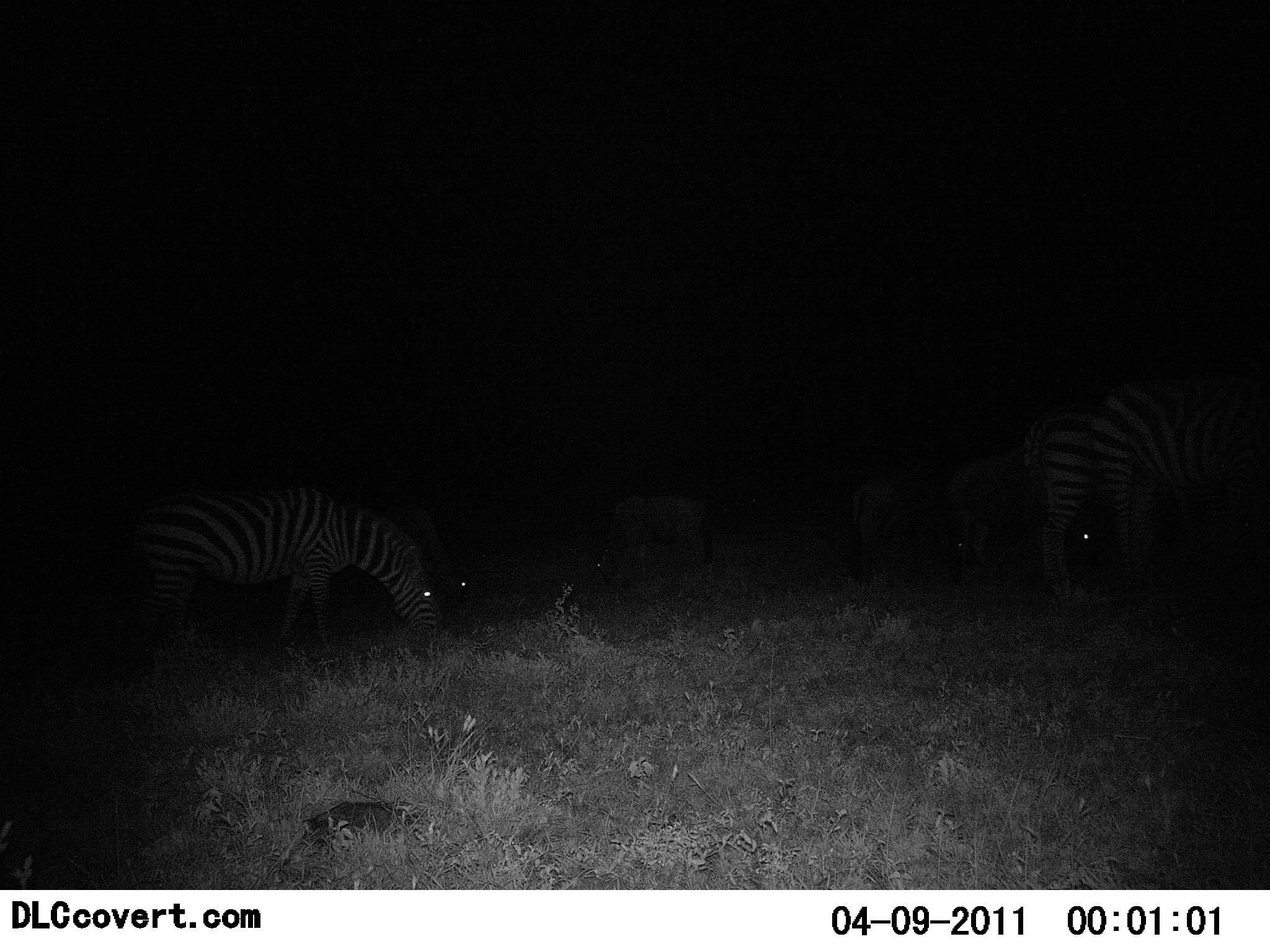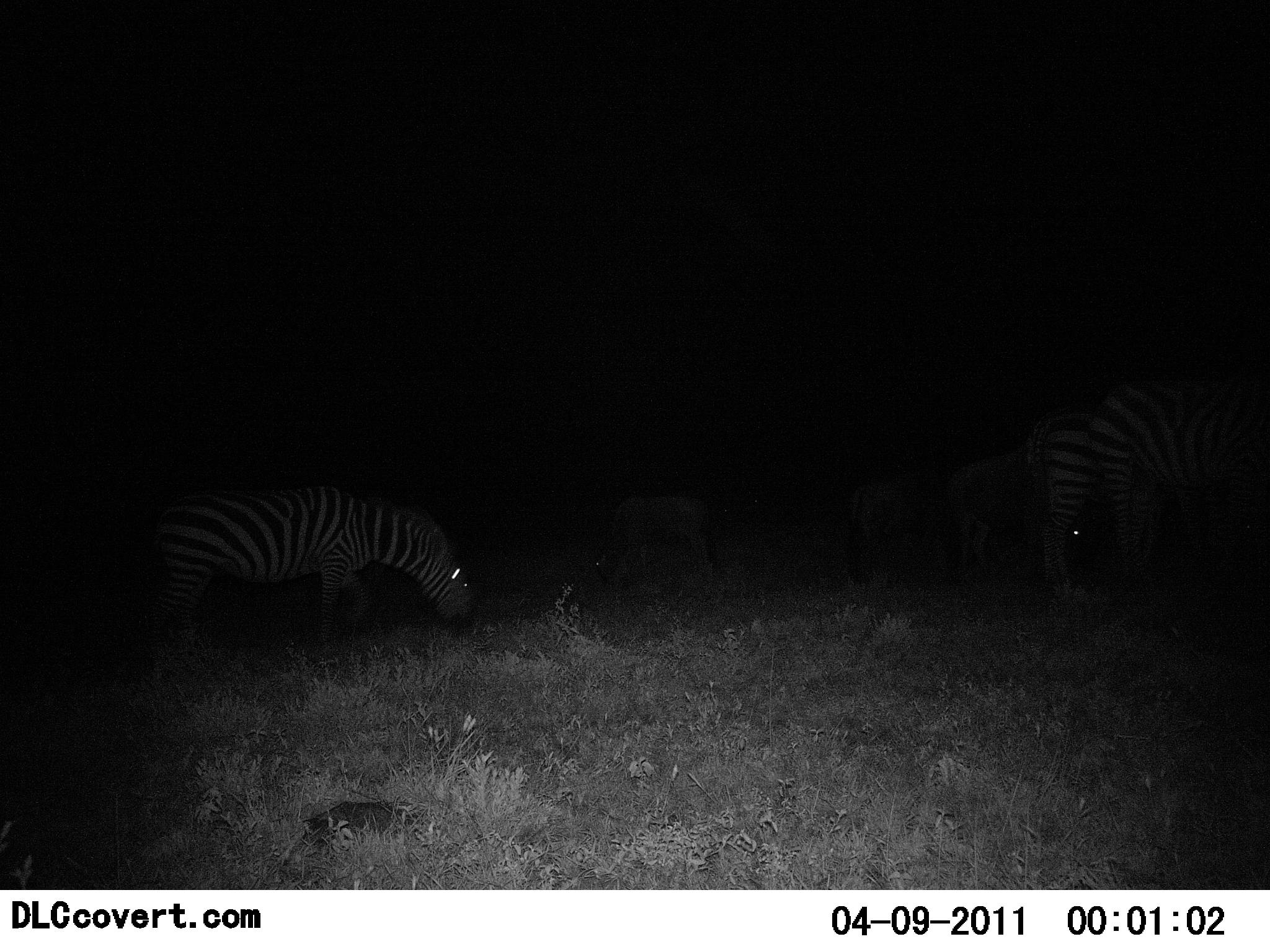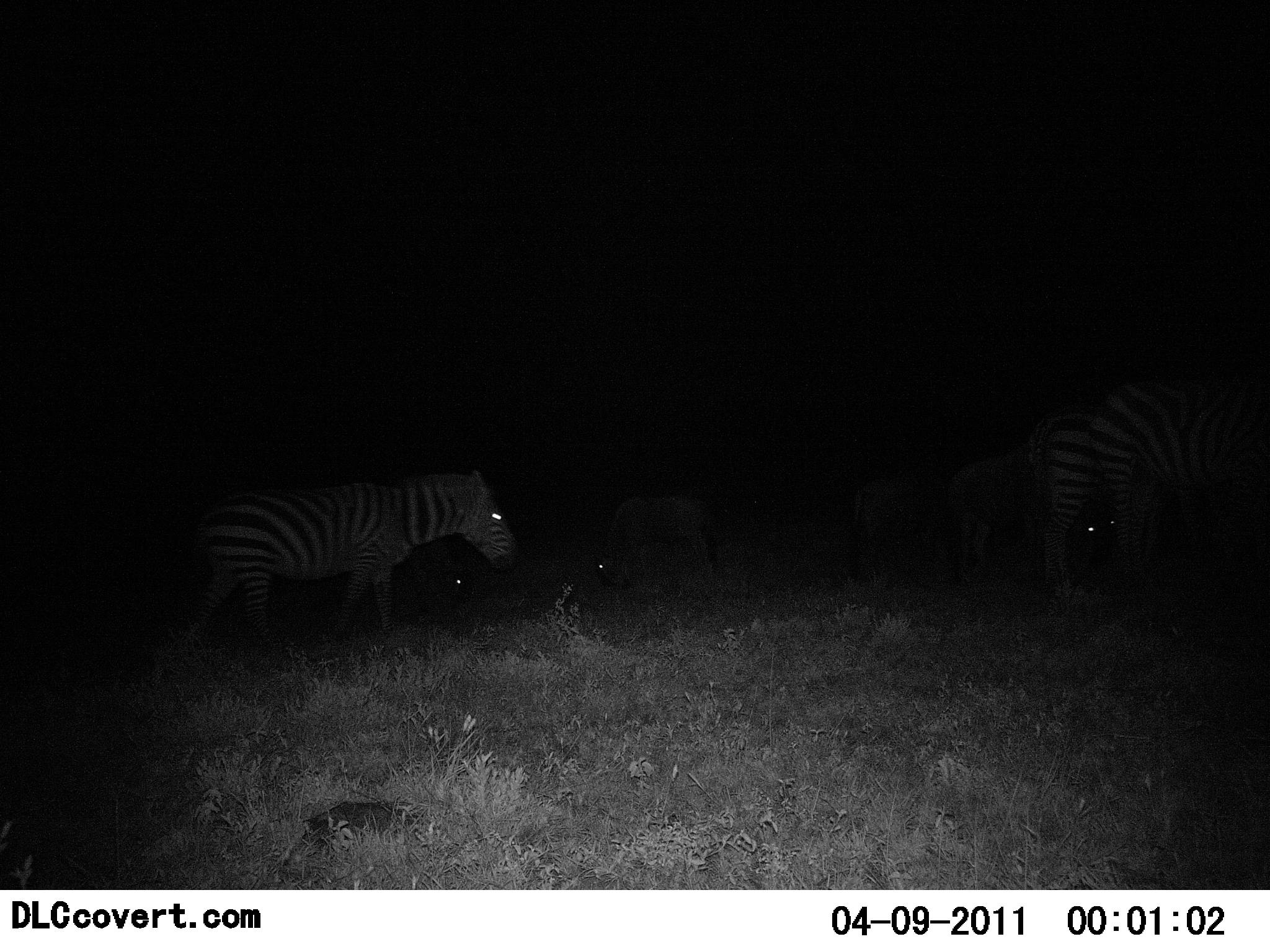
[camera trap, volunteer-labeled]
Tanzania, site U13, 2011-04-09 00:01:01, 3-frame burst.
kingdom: Animalia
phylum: Chordata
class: Mammalia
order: Perissodactyla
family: Equidae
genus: Equus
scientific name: Equus quagga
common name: plains zebra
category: zebra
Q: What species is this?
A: Zebra (plains zebra) (Equus quagga).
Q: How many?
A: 5.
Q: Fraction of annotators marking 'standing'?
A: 25%.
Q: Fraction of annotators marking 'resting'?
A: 0%.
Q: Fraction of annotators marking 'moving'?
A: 6%.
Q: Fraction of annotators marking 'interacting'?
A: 0%.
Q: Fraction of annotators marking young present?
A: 0%.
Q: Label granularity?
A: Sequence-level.